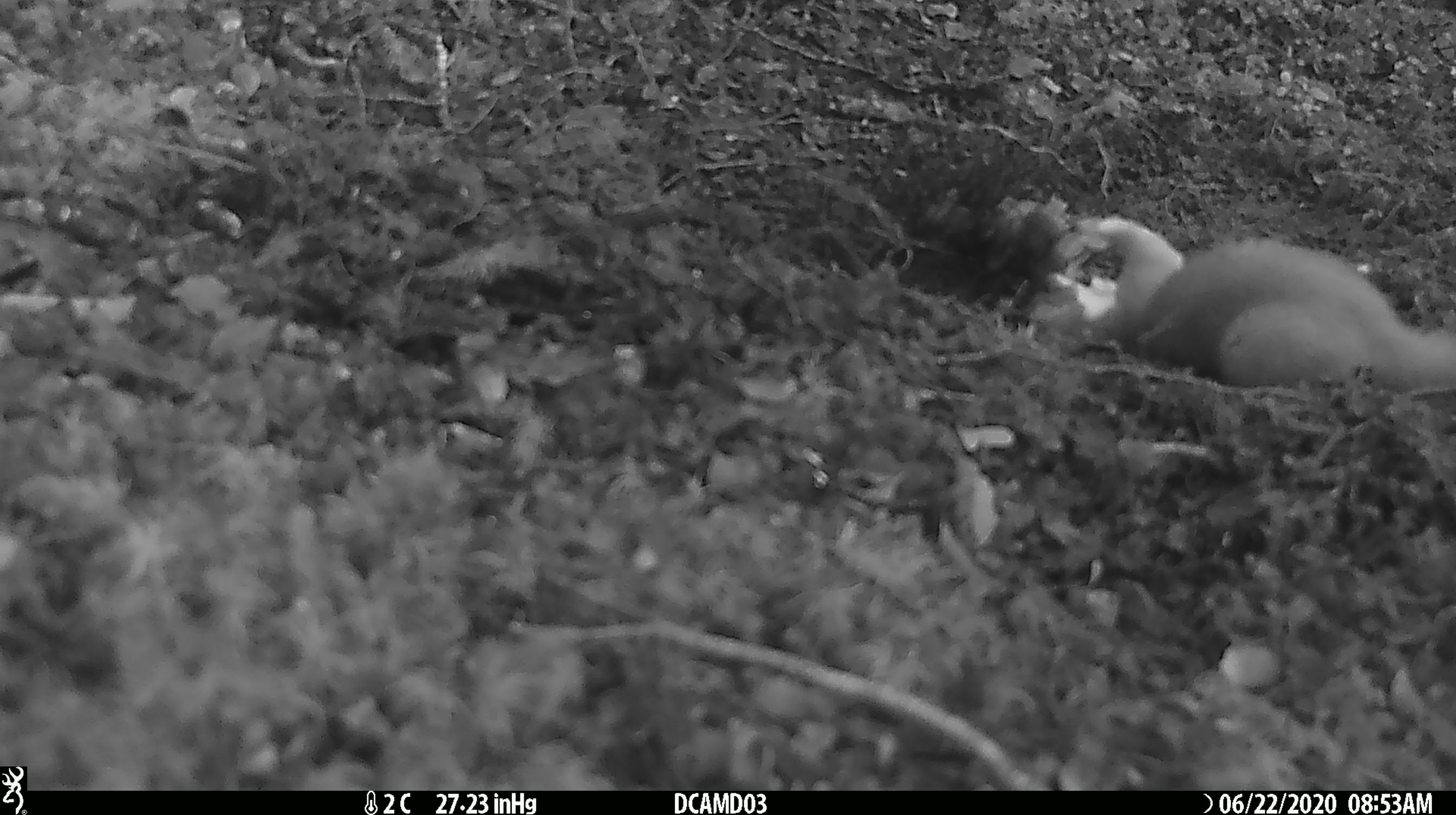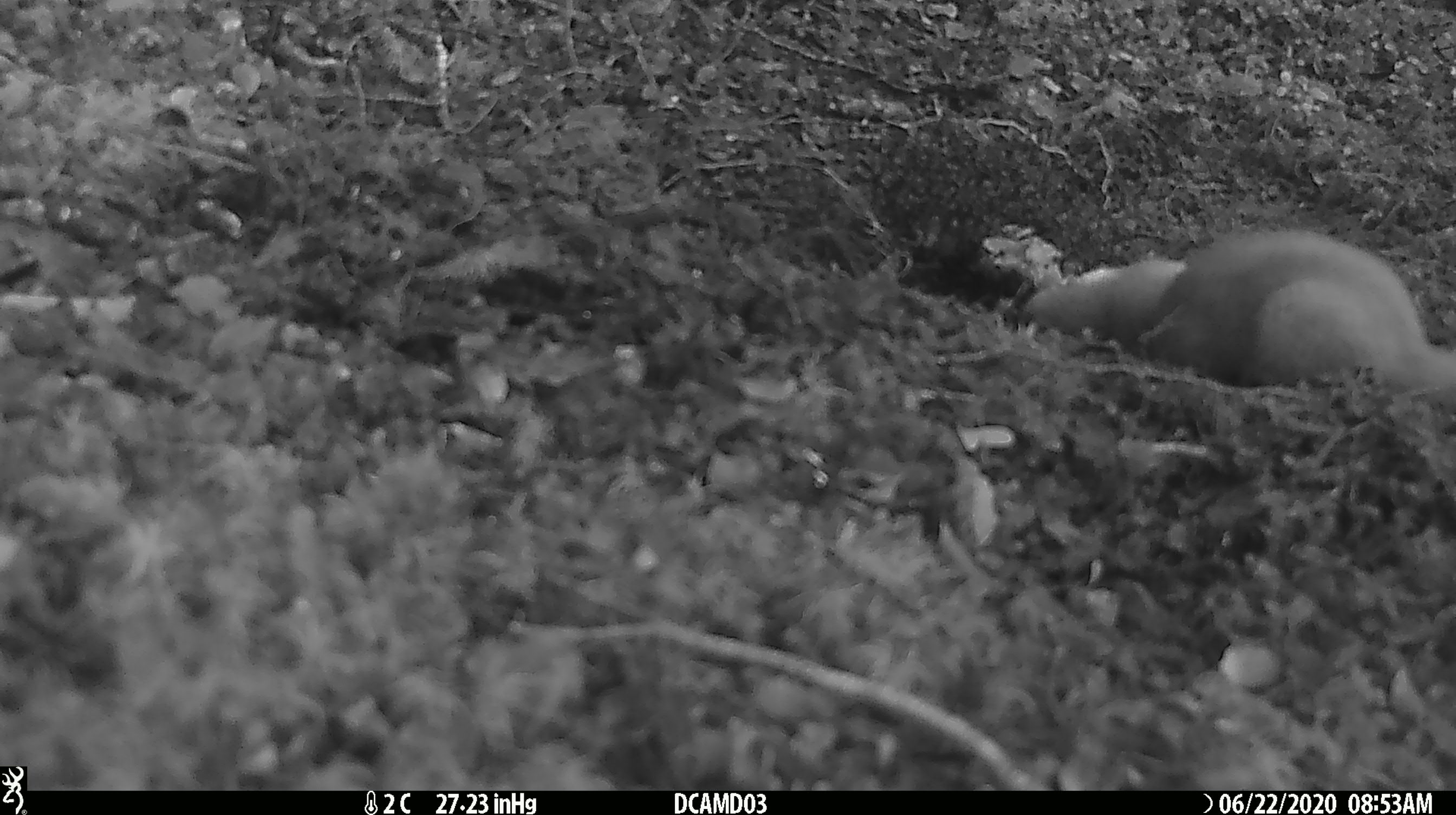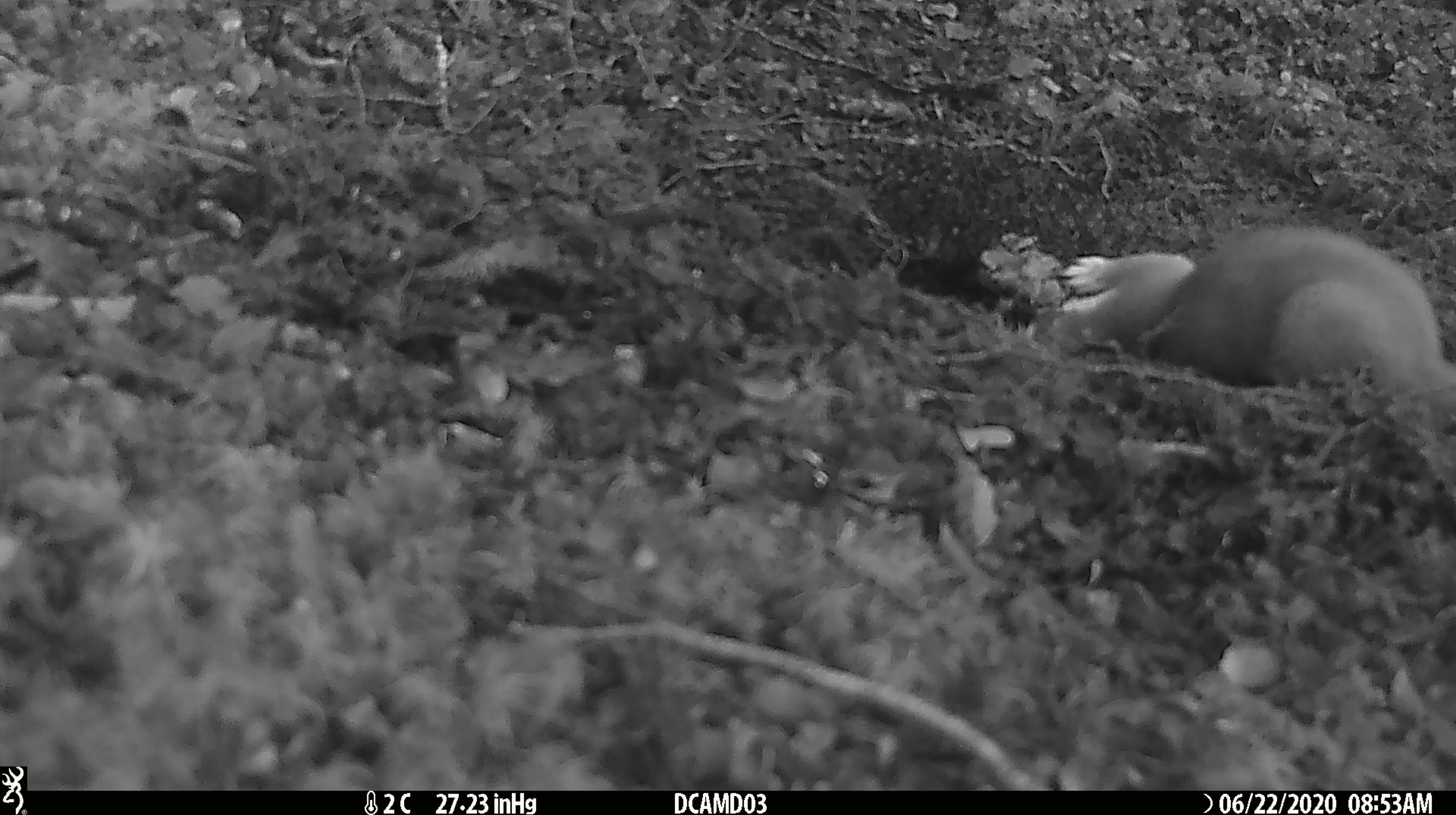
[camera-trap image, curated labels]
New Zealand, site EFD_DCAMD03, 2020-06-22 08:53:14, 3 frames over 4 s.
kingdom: Animalia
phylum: Chordata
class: Mammalia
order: Carnivora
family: Mustelidae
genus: Mustela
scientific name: Mustela erminea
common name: stoat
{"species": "stoat (Mustela erminea)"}